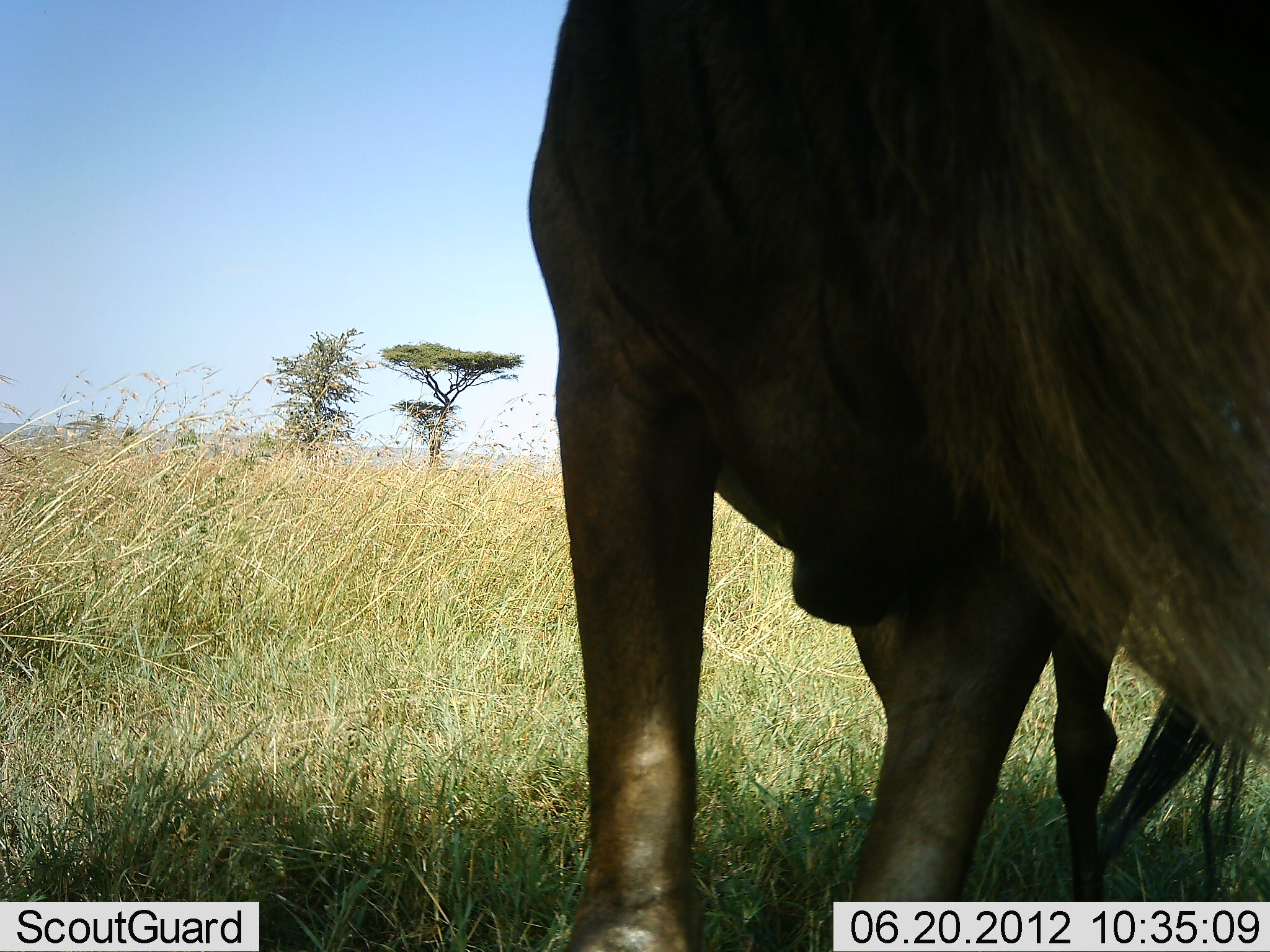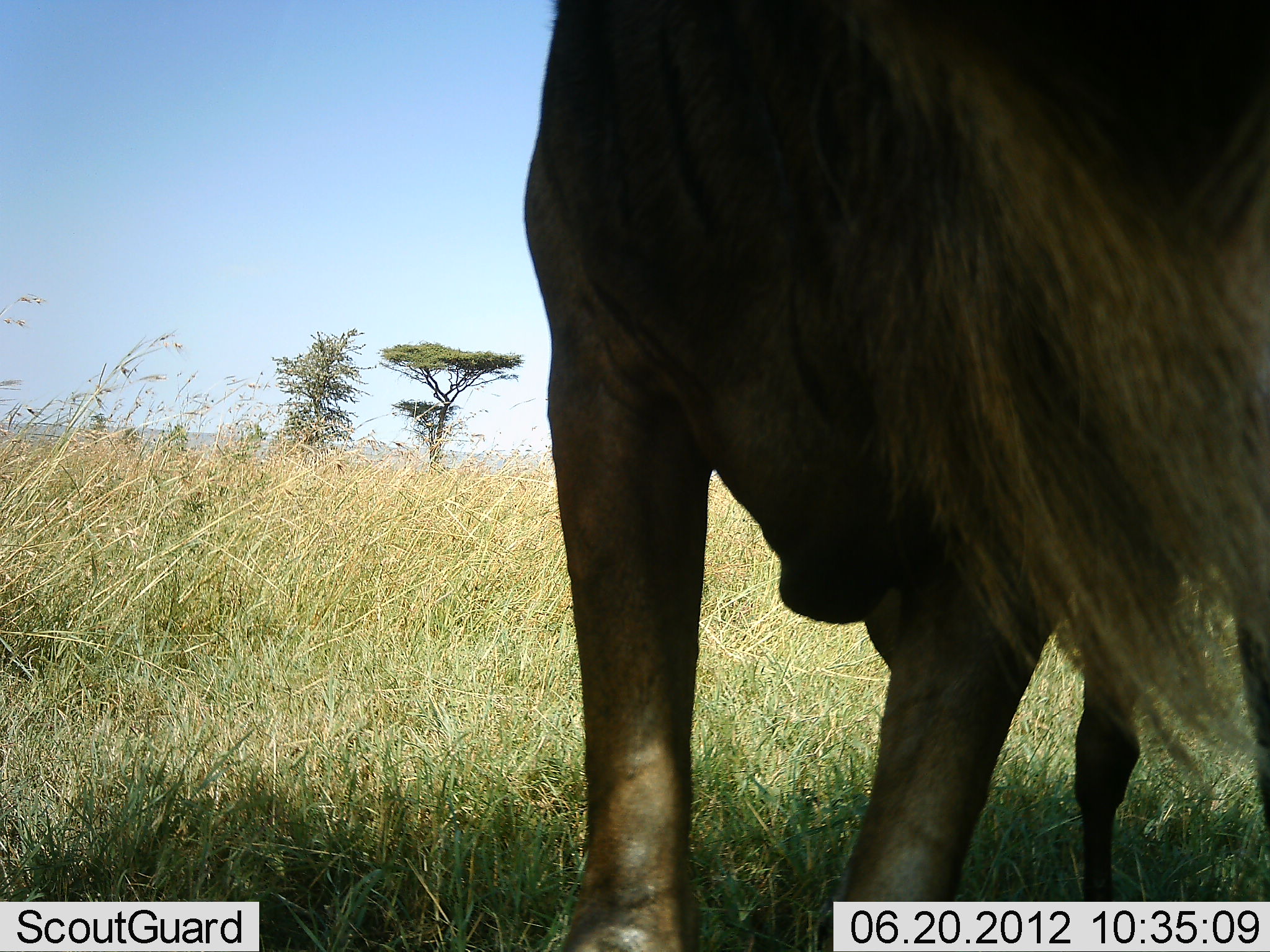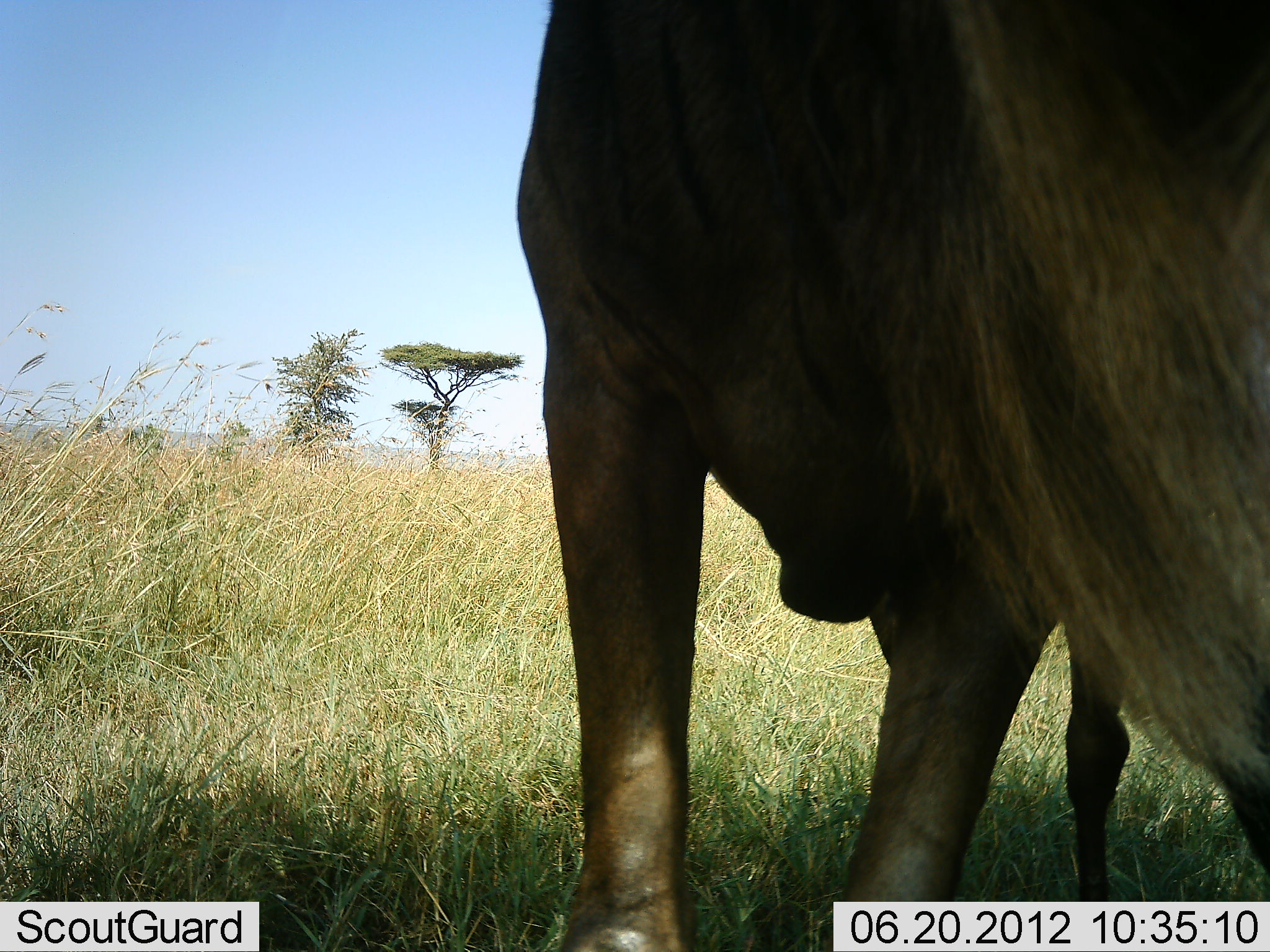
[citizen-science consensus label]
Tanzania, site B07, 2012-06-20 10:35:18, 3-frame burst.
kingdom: Animalia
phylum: Chordata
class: Mammalia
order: Artiodactyla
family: Bovidae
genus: Connochaetes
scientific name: Connochaetes taurinus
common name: blue wildebeest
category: wildebeest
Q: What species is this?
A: Wildebeest (blue wildebeest) (Connochaetes taurinus).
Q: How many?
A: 1.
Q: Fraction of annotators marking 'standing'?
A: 100%.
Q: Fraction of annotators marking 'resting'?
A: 0%.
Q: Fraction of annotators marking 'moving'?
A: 0%.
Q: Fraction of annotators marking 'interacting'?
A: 0%.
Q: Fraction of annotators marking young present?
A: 0%.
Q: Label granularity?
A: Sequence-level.